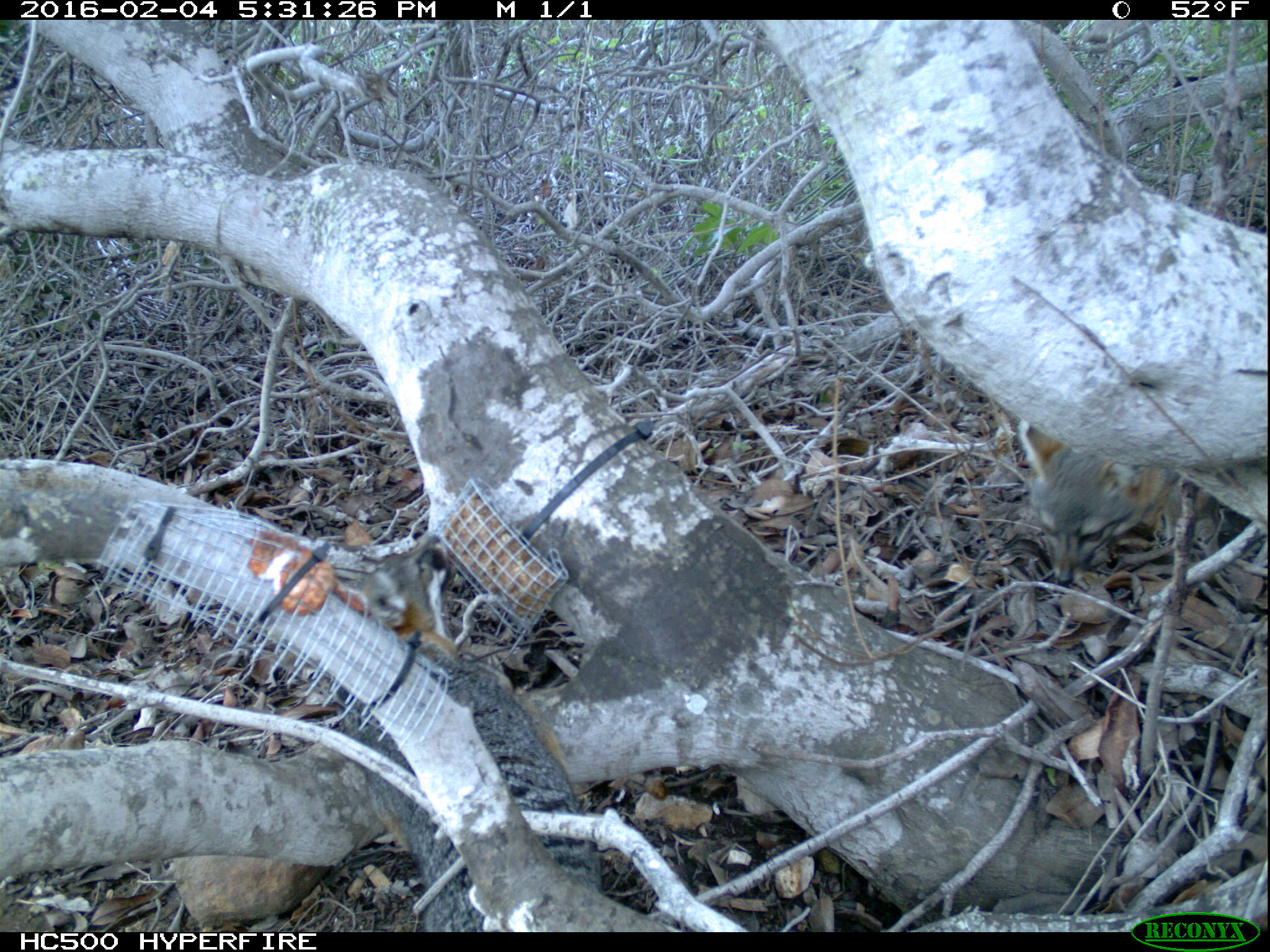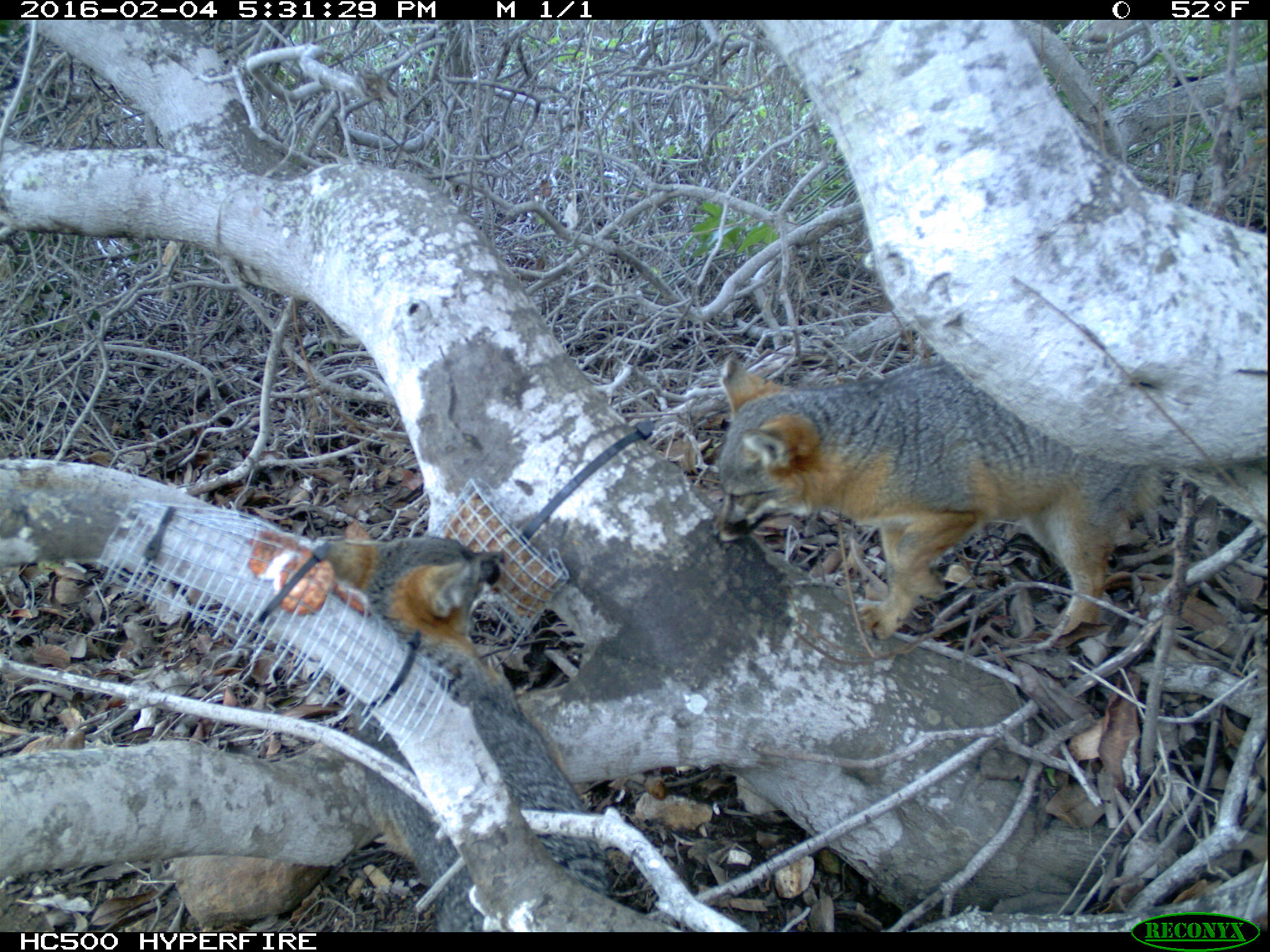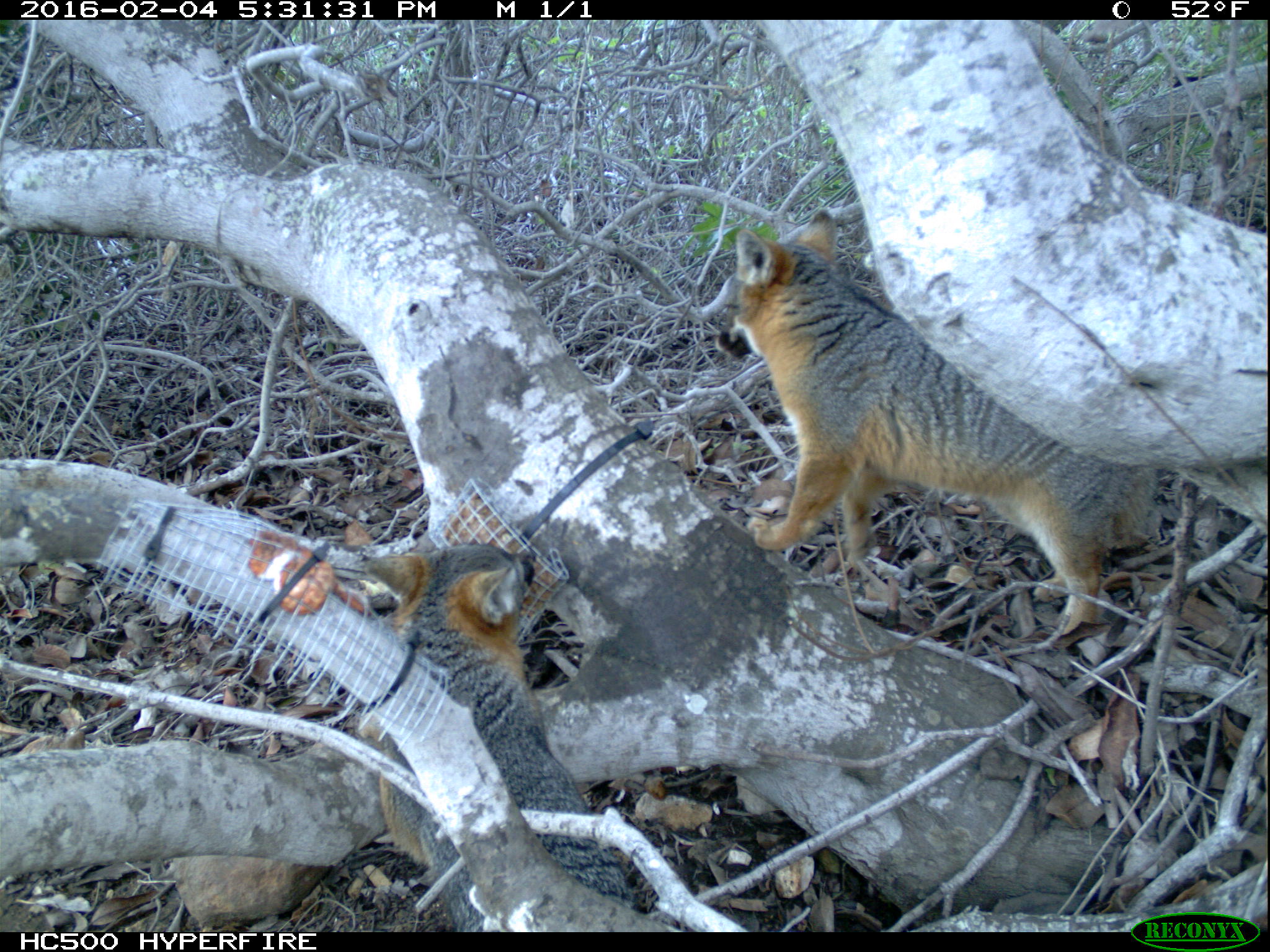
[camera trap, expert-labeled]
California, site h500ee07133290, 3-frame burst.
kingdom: Animalia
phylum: Chordata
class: Mammalia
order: Carnivora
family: Canidae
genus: Urocyon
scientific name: Urocyon littoralis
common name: island fox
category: fox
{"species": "fox (island fox) (Urocyon littoralis)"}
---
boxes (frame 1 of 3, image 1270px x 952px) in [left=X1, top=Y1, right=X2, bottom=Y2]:
fox: [left=332, top=530, right=603, bottom=933]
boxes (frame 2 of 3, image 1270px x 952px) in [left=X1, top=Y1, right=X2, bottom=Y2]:
fox: [left=711, top=356, right=1161, bottom=640]; [left=316, top=537, right=607, bottom=932]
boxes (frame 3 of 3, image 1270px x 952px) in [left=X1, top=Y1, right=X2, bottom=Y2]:
fox: [left=715, top=210, right=1157, bottom=635]; [left=358, top=544, right=636, bottom=934]